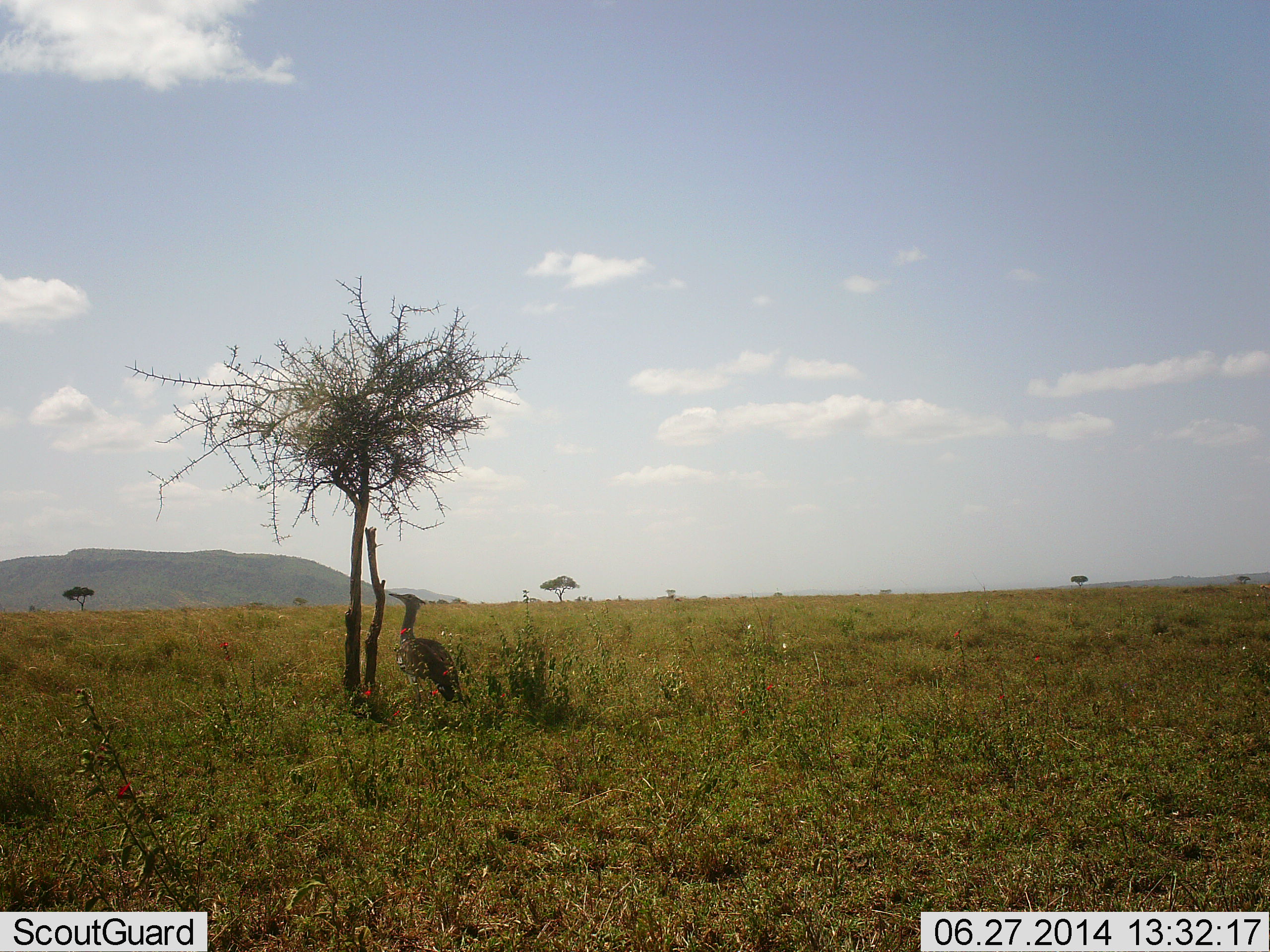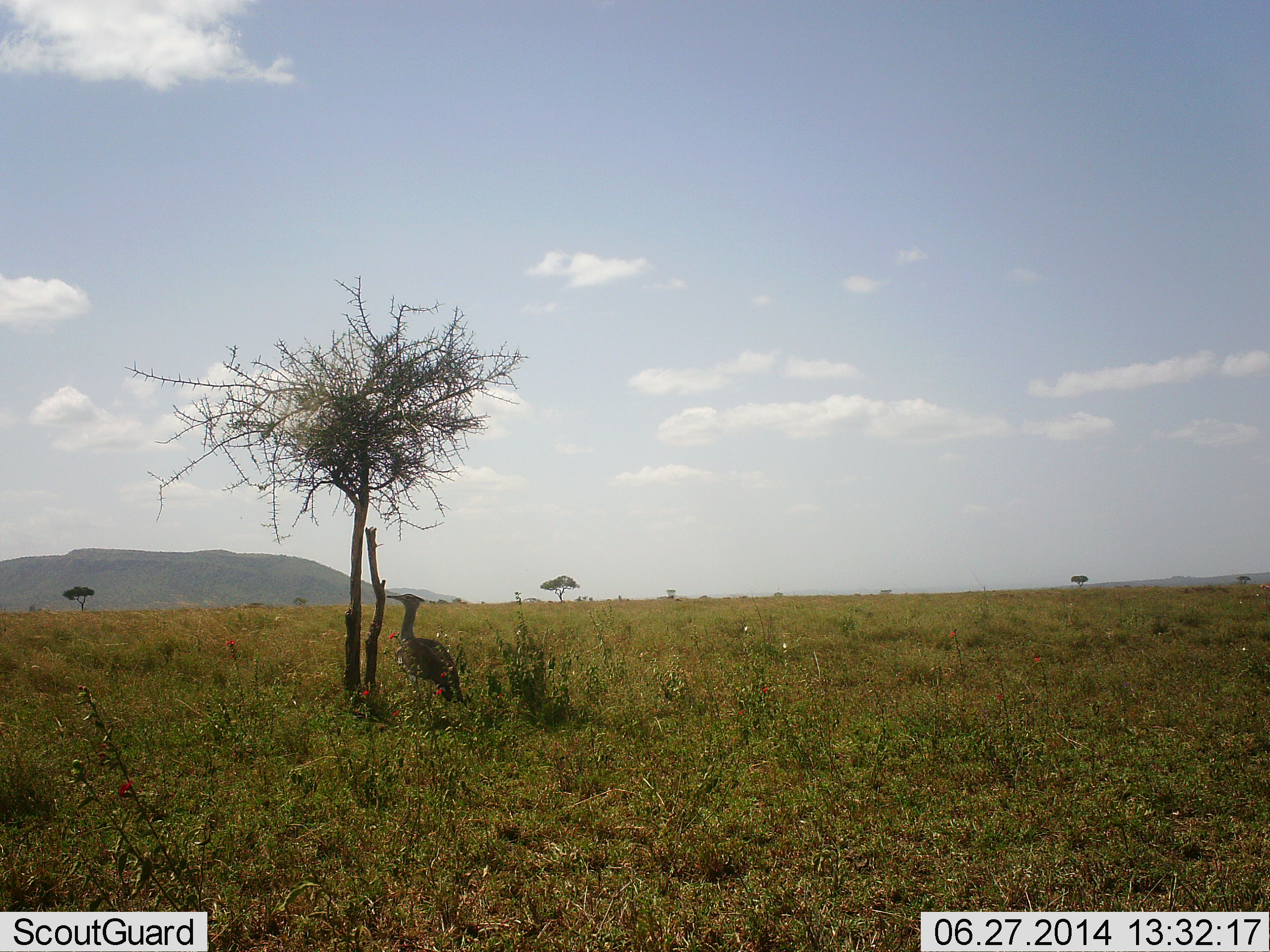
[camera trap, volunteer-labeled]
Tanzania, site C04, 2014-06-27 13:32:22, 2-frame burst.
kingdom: Animalia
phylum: Chordata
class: Aves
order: Otidiformes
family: Otididae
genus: Ardeotis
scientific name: Ardeotis kori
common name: kori bustard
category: koribustard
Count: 1.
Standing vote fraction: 100%.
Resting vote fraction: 10%.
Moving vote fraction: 0%.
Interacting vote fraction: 0%.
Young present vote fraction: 0%.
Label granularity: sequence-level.